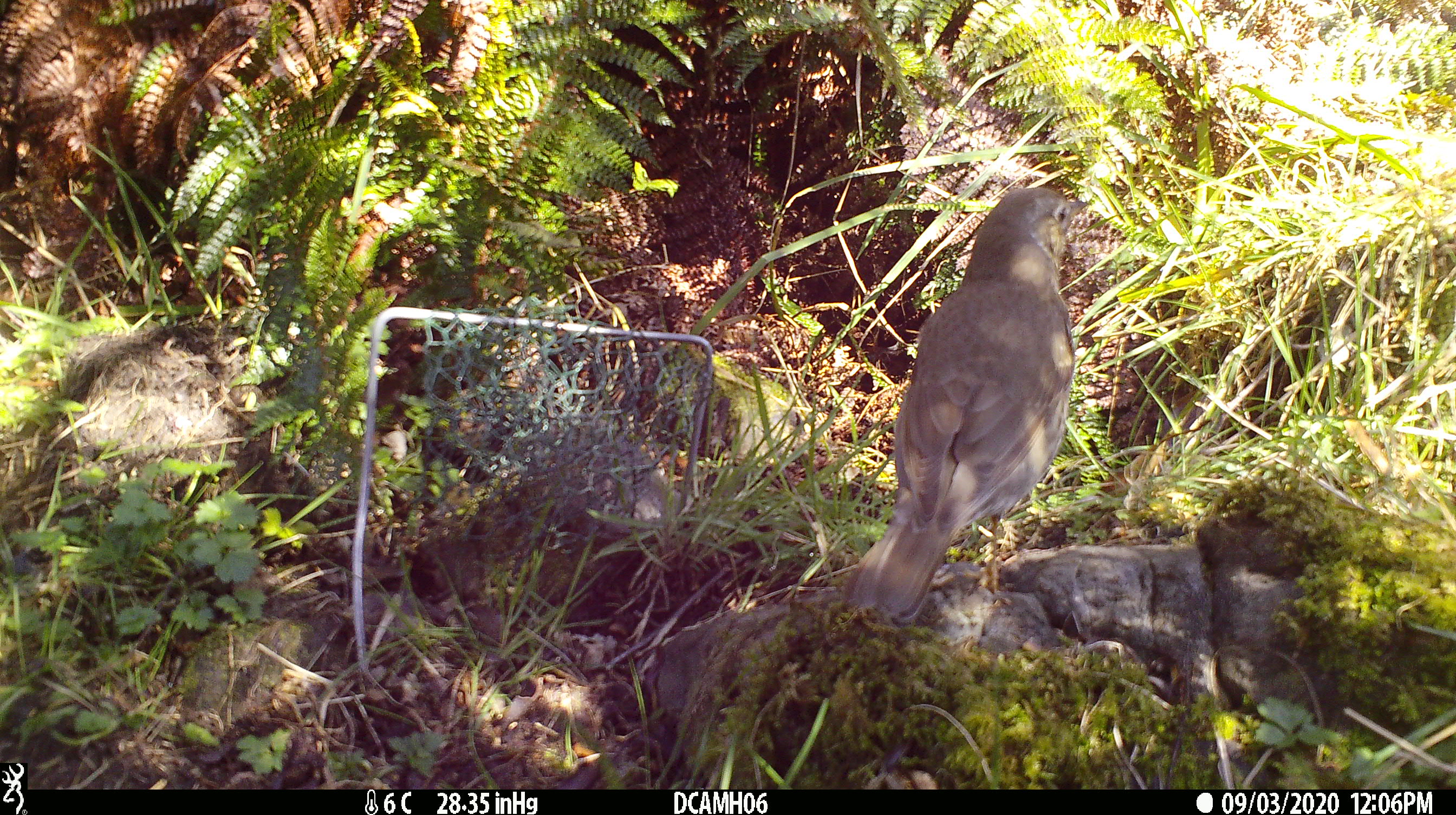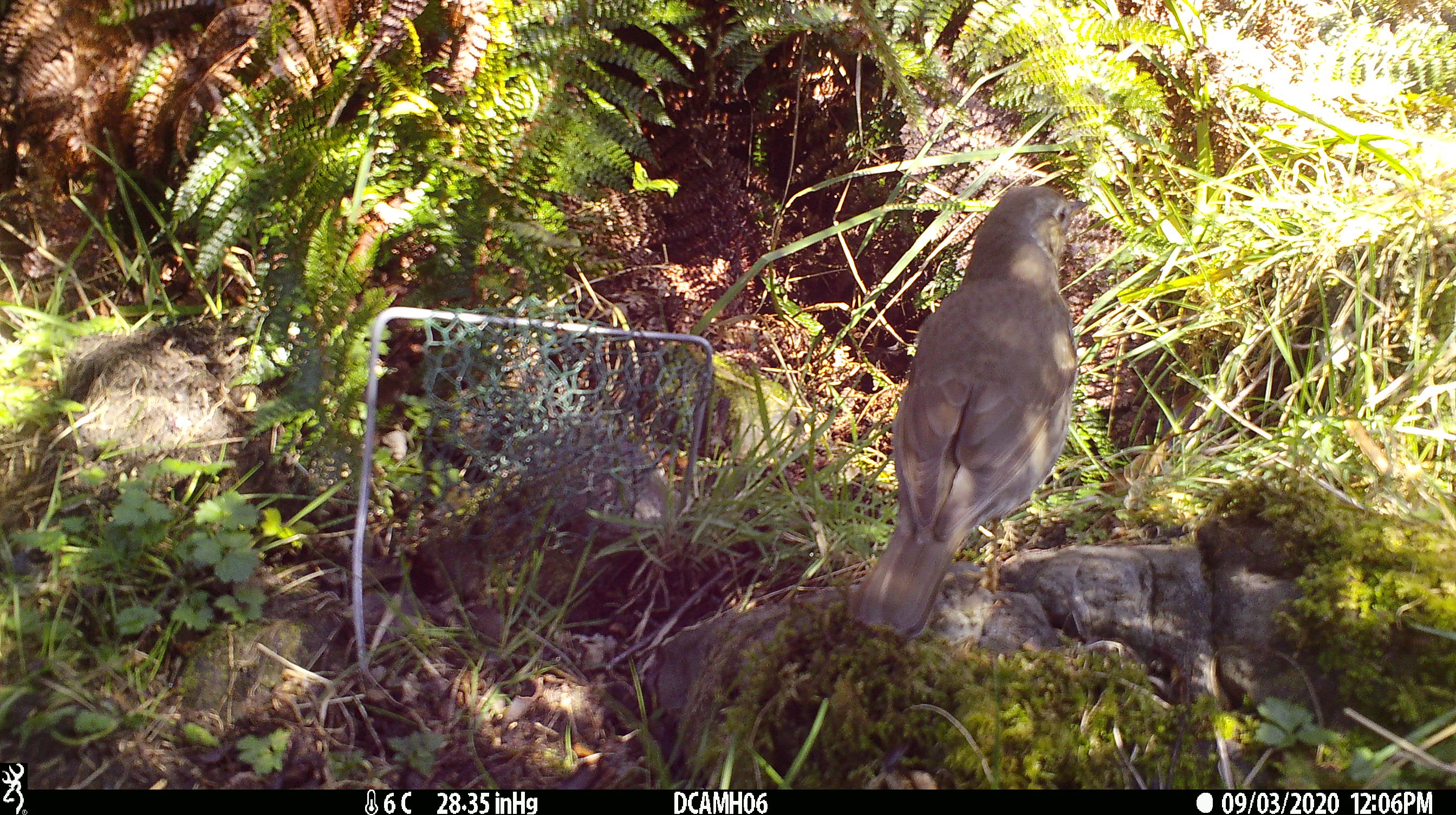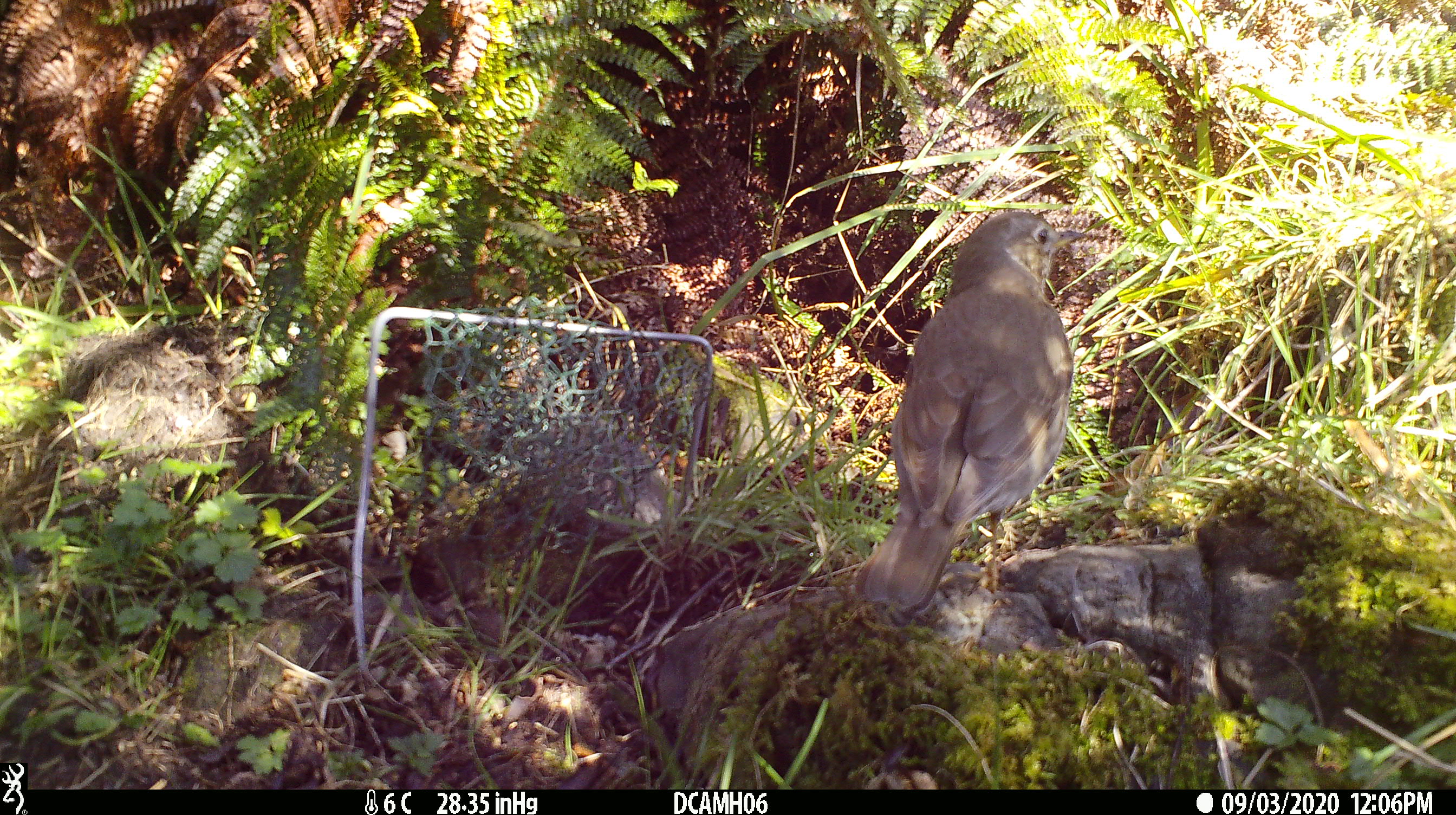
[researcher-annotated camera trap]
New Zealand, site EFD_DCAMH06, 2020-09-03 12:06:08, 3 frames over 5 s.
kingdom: Animalia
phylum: Chordata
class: Aves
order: Passeriformes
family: Turdidae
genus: Turdus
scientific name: Turdus philomelos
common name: song thrush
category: thrush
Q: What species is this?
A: Thrush (song thrush) (Turdus philomelos).